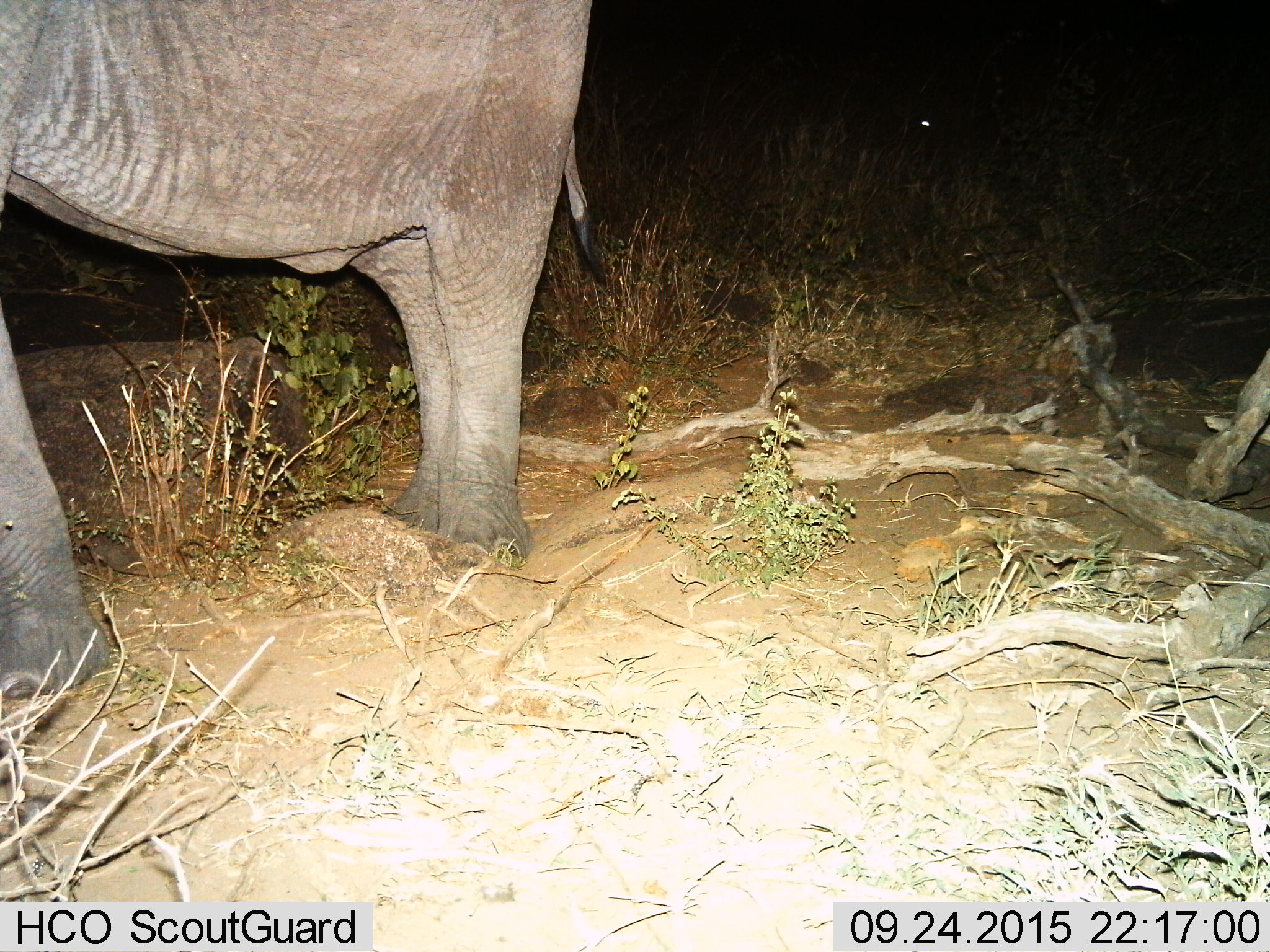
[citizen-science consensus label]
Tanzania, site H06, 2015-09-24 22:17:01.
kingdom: Animalia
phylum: Chordata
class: Mammalia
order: Proboscidea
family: Elephantidae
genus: Loxodonta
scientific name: Loxodonta africana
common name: african bush elephant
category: elephant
Elephant (african bush elephant) (Loxodonta africana), count 1. Behavior (volunteer vote fractions): standing 100%, resting 0%, moving 0%, interacting 0%. Young present (vote fraction): 0%. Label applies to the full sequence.